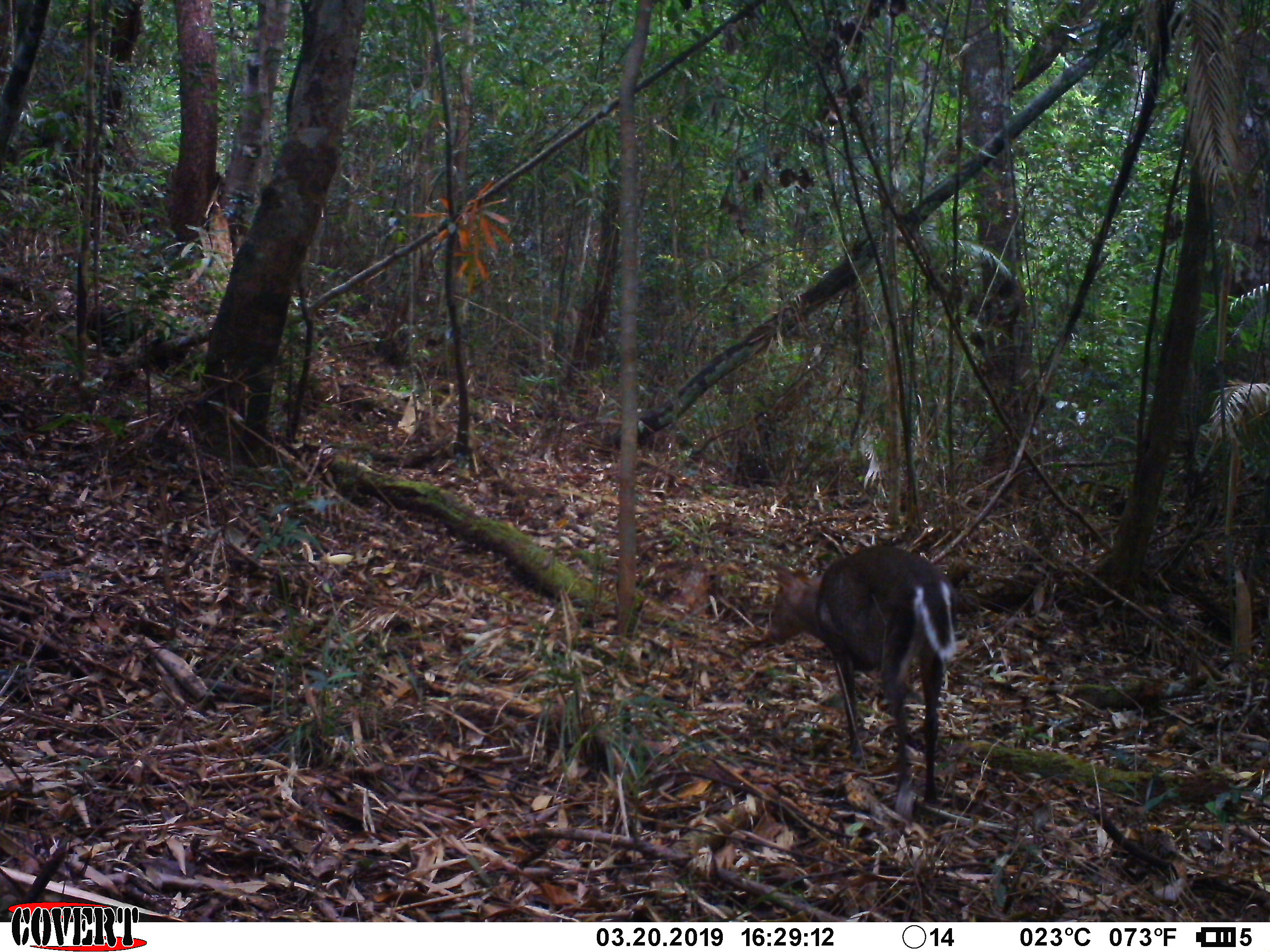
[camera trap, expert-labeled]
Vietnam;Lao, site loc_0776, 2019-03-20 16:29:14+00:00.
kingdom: Animalia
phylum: Chordata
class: Mammalia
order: Artiodactyla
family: Cervidae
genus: Muntiacus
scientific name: Muntiacus rooseveltorum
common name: roosevelt's muntjac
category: roosevelts muntjac group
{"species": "roosevelts muntjac group (roosevelt's muntjac) (Muntiacus rooseveltorum)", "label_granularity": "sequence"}